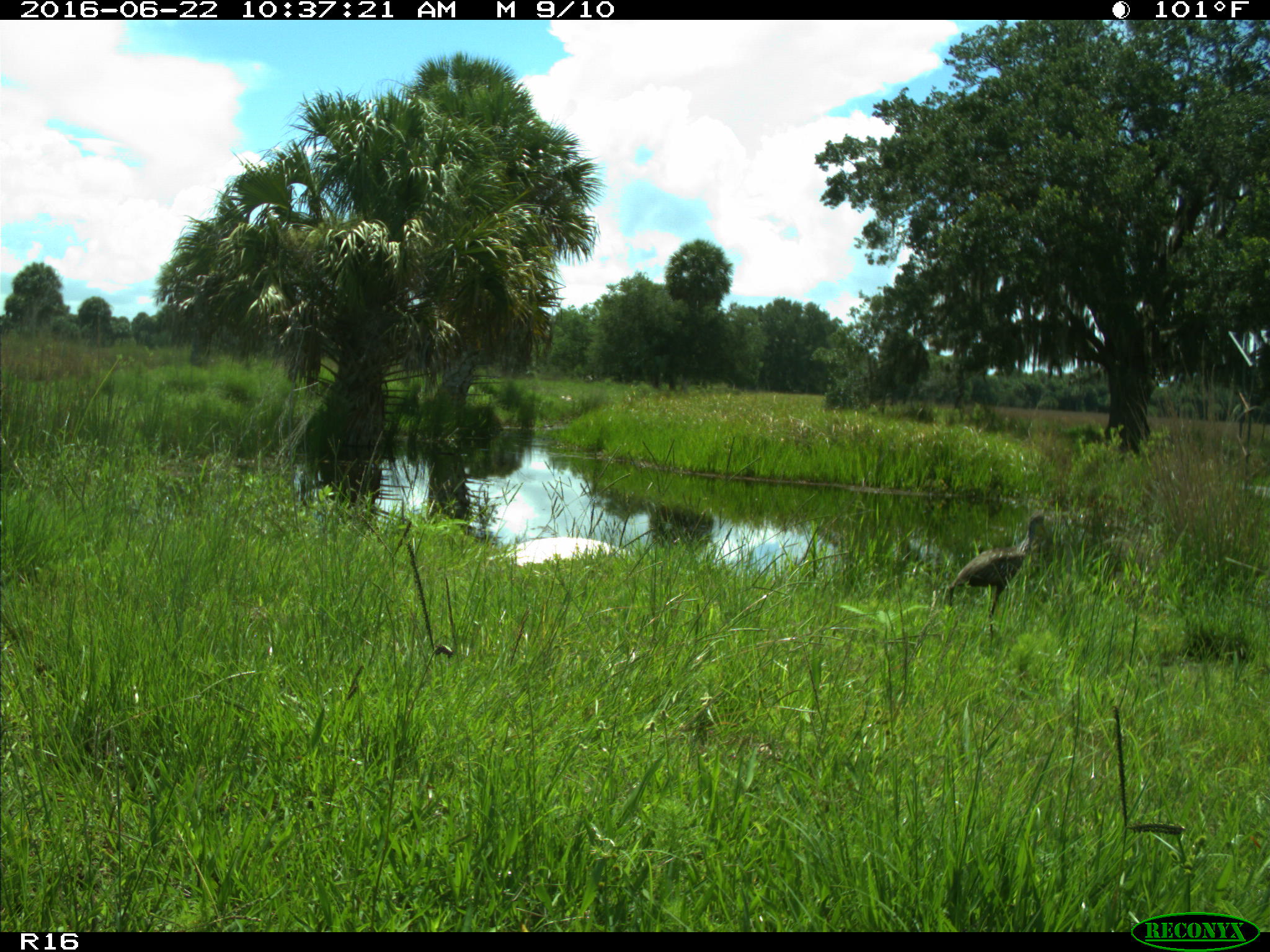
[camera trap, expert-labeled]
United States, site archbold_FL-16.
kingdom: Animalia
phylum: Chordata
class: Aves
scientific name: Aves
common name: birds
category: unidentified bird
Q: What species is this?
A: Unidentified bird (birds) (Aves).